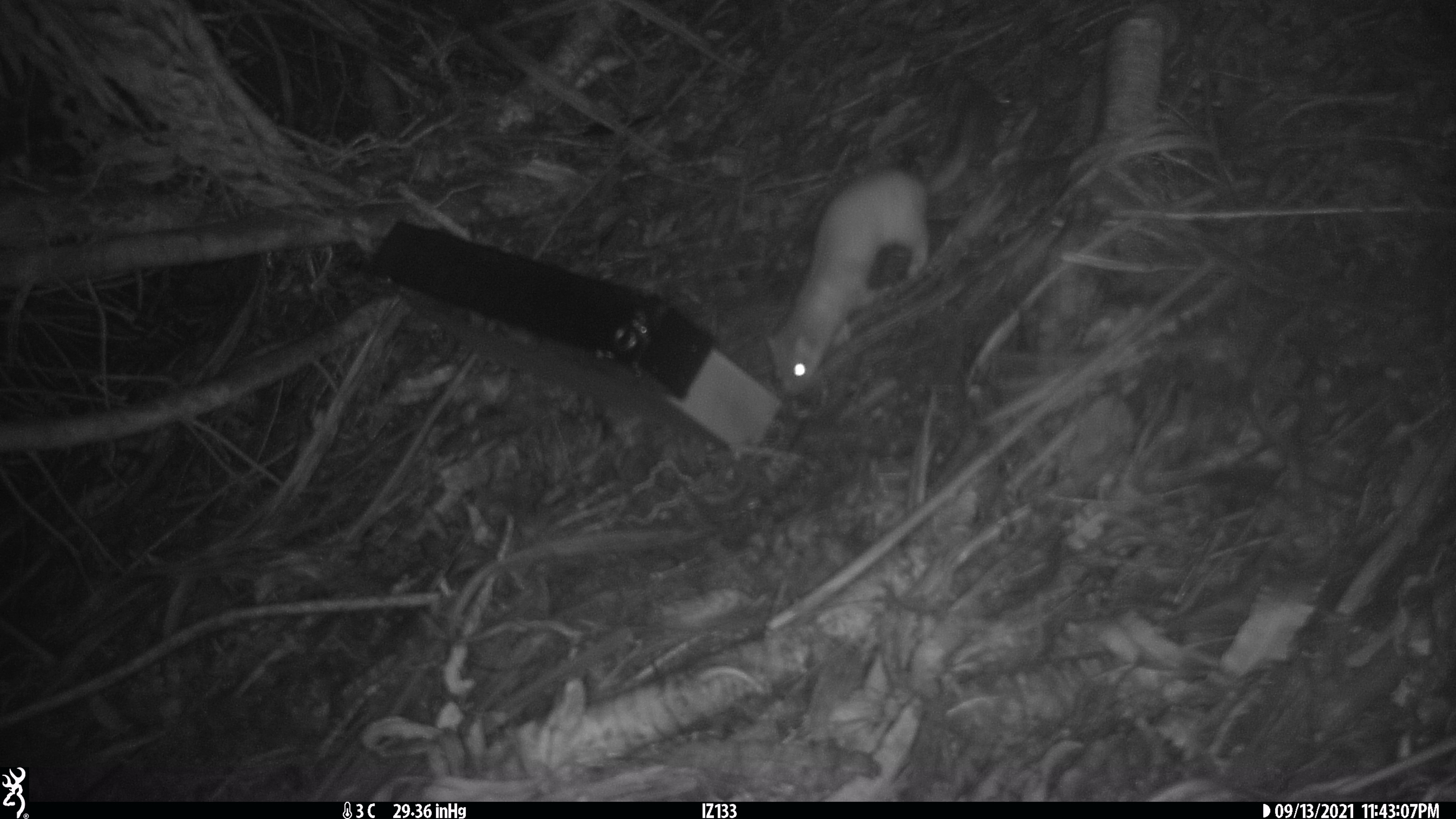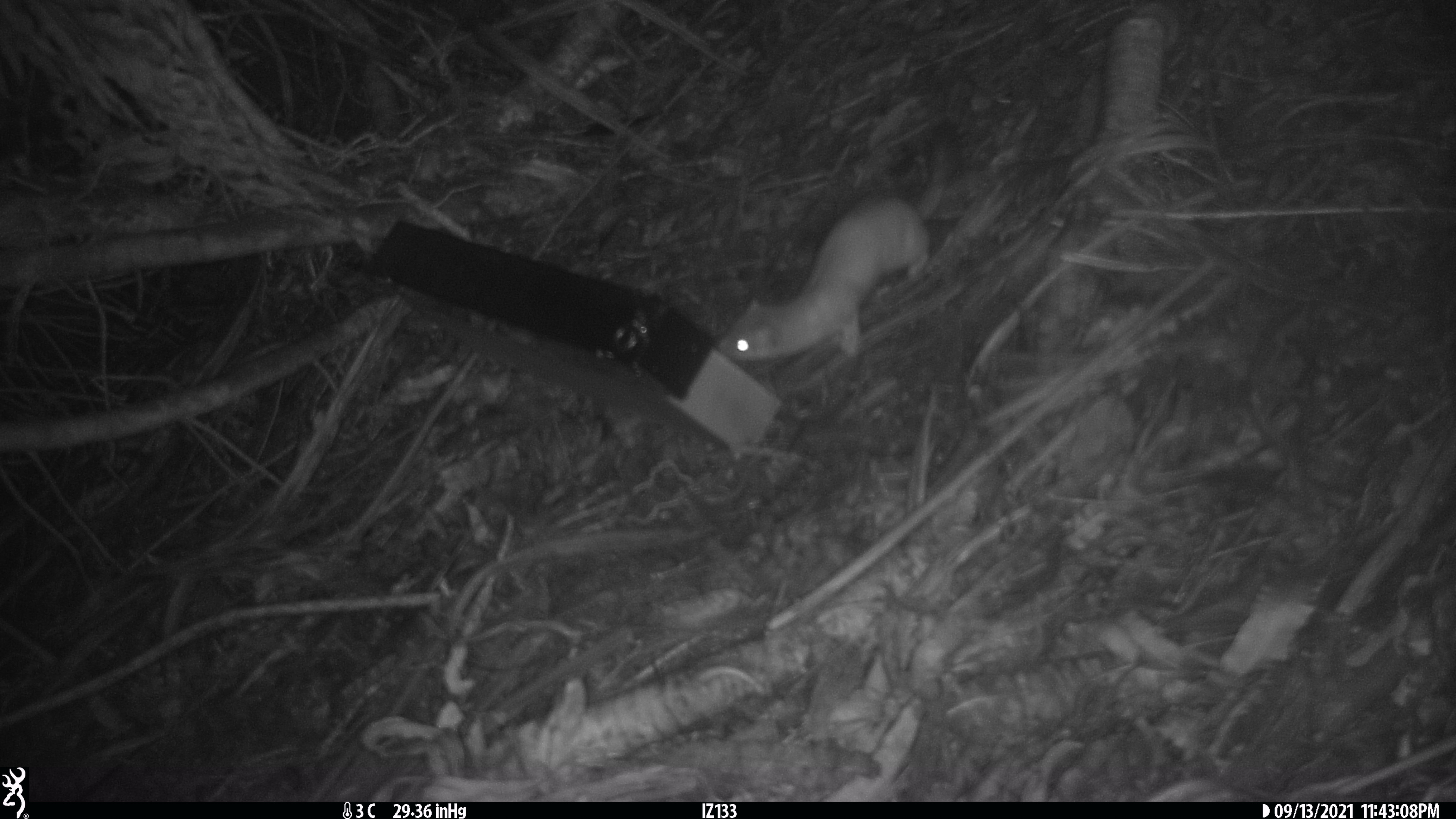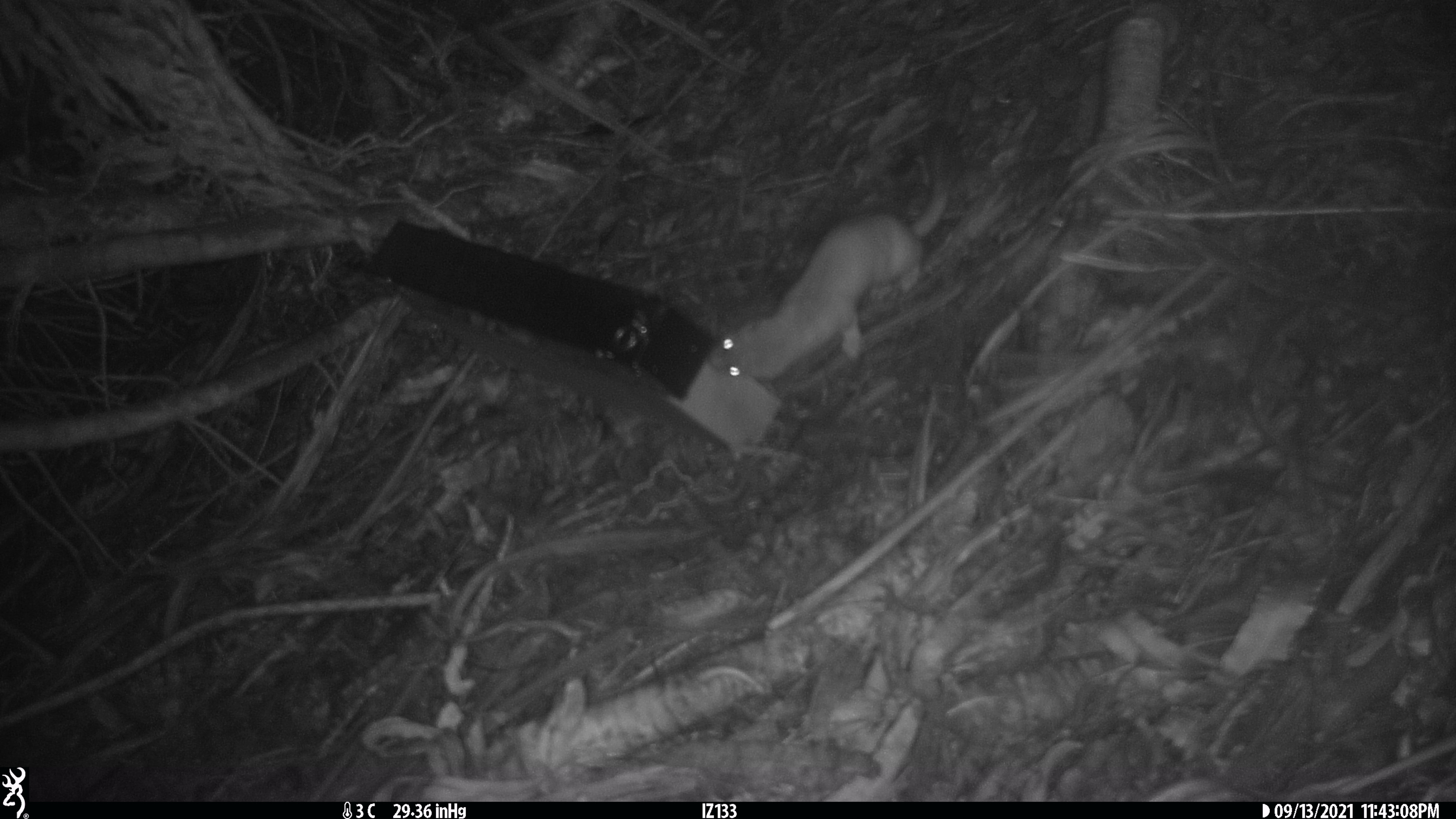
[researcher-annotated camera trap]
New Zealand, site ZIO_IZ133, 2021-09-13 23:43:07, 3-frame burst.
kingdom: Animalia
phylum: Chordata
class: Mammalia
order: Carnivora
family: Mustelidae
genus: Mustela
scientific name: Mustela erminea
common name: stoat